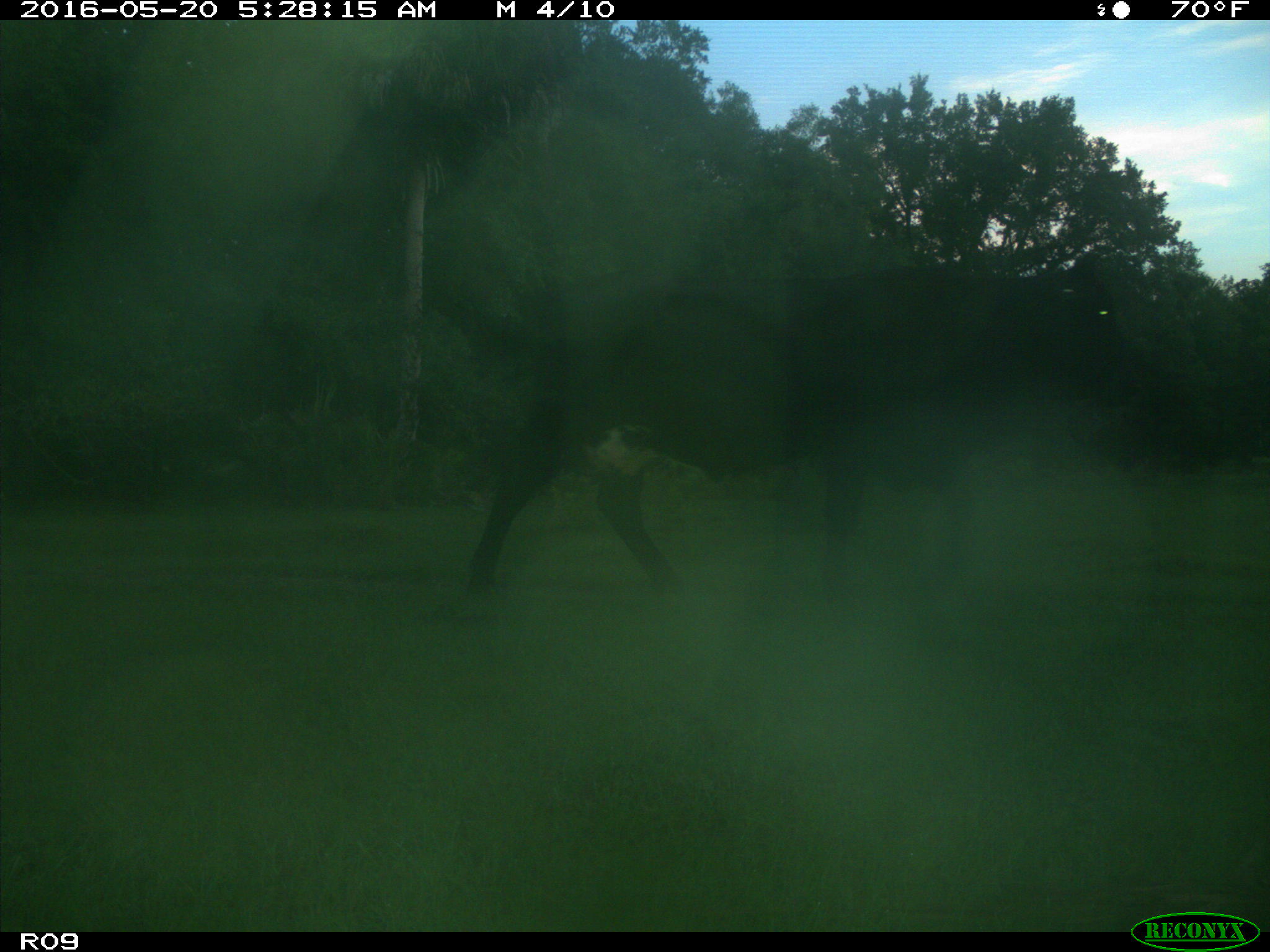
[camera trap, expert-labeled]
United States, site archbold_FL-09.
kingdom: Animalia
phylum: Chordata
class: Mammalia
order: Artiodactyla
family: Bovidae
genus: Bos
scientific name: Bos taurus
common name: domestic cow